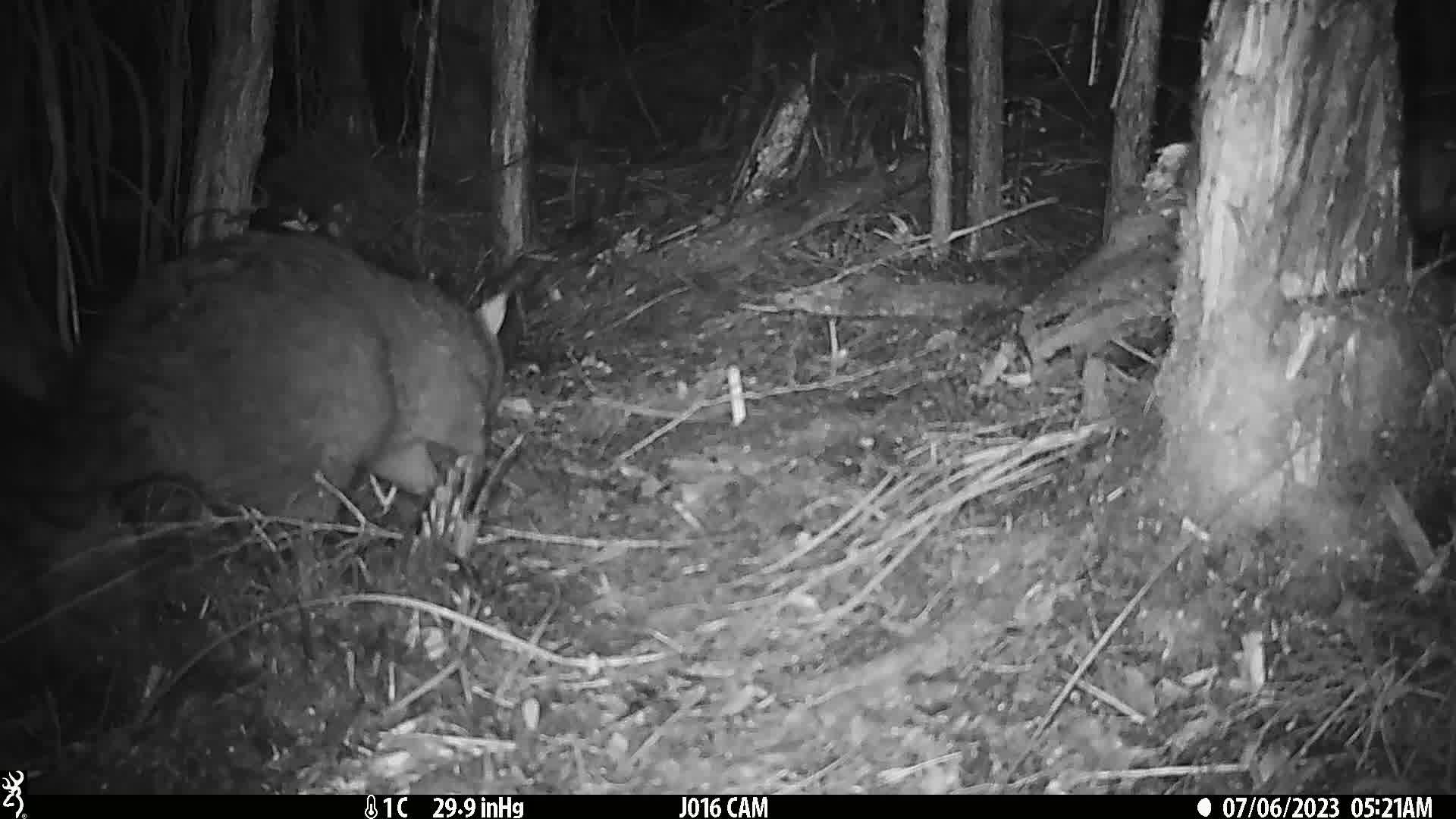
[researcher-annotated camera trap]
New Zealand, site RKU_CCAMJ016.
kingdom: Animalia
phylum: Chordata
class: Mammalia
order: Diprotodontia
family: Phalangeridae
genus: Trichosurus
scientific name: Trichosurus vulpecula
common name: common brushtail possum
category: possum